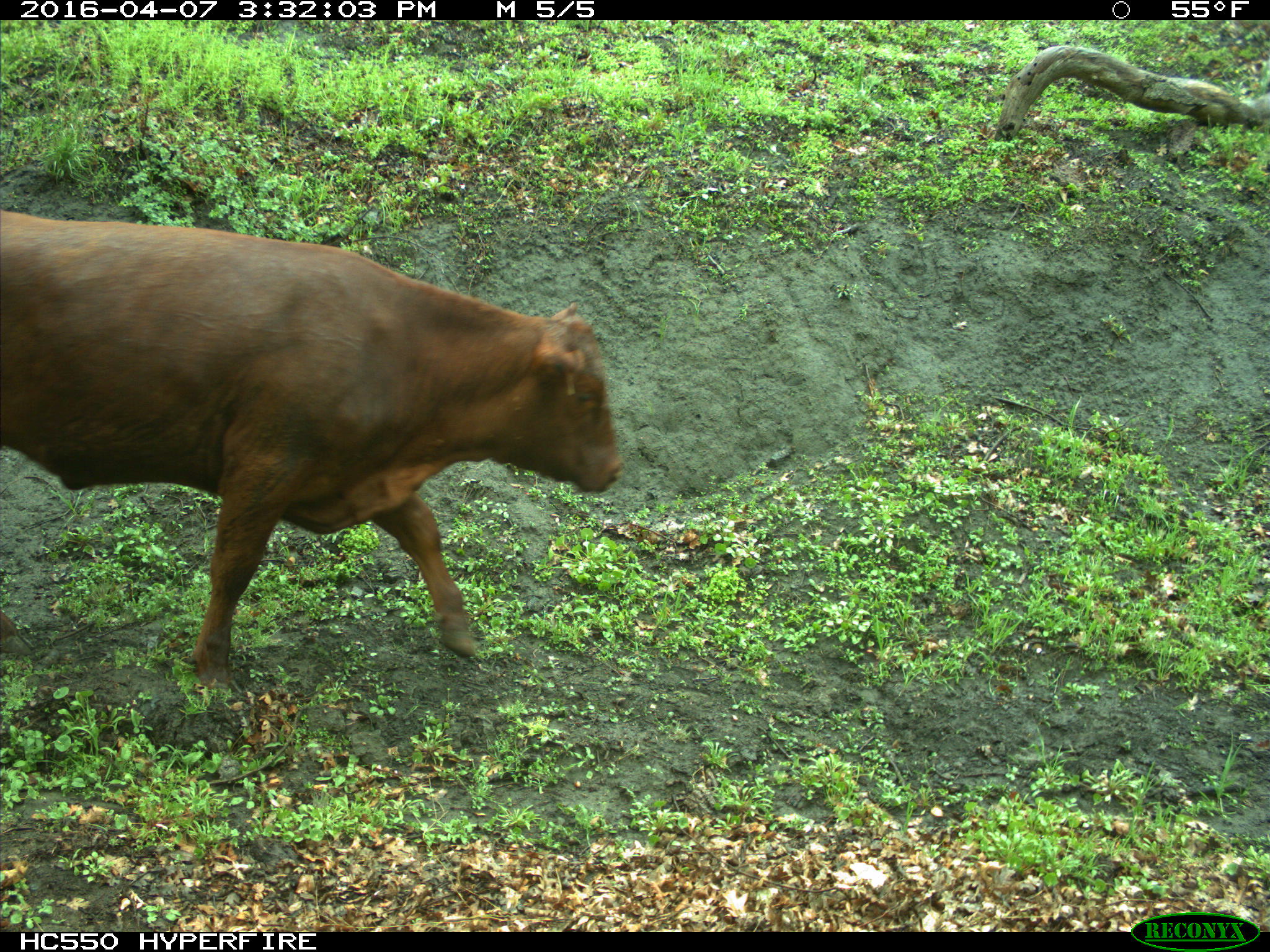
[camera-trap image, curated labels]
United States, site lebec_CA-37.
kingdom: Animalia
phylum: Chordata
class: Mammalia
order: Artiodactyla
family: Bovidae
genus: Bos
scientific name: Bos taurus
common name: domestic cow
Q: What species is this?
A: Bos taurus (domestic cow).